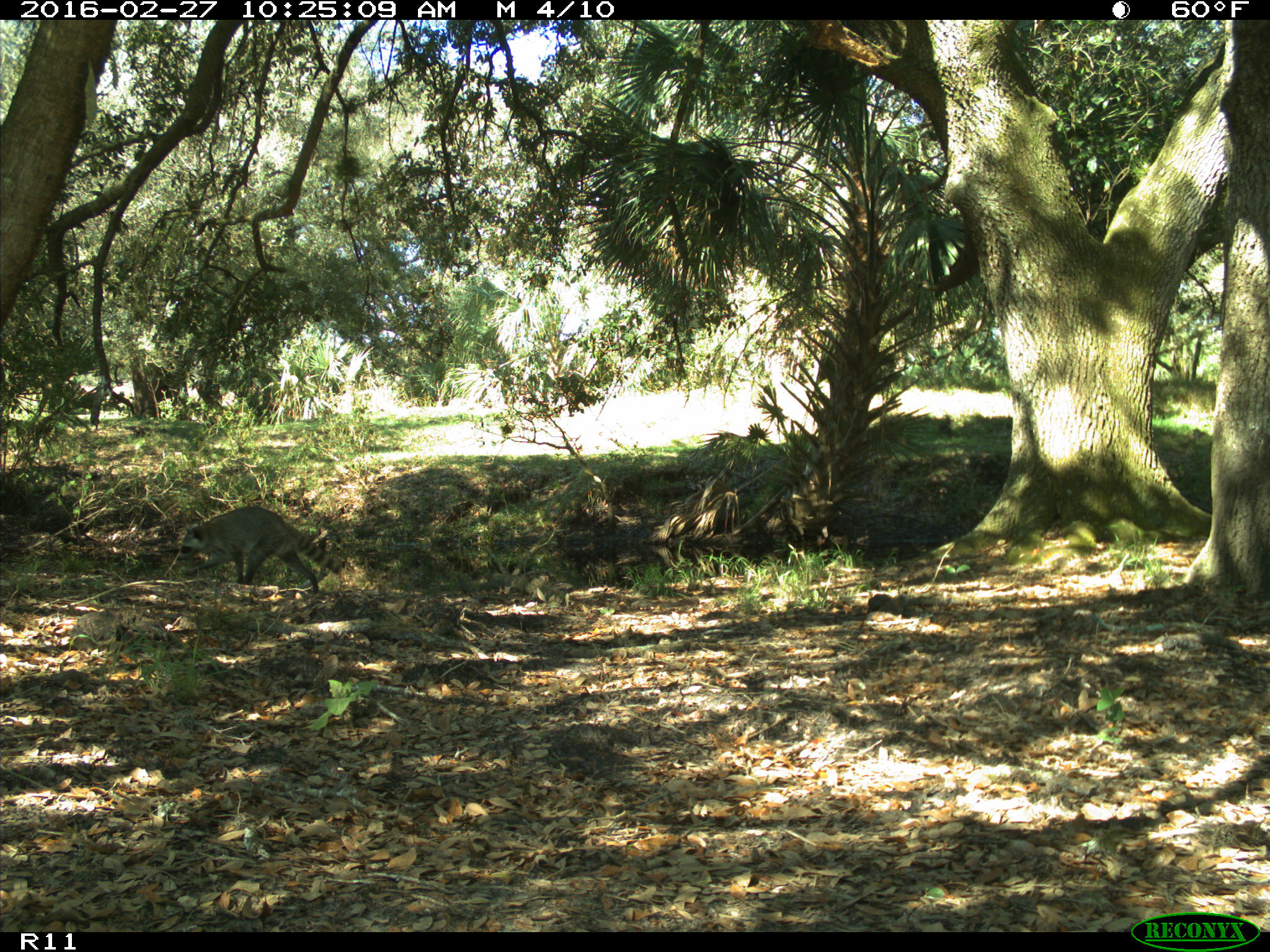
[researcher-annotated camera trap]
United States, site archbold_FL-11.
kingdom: Animalia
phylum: Chordata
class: Mammalia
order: Carnivora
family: Procyonidae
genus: Procyon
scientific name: Procyon lotor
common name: common raccoon